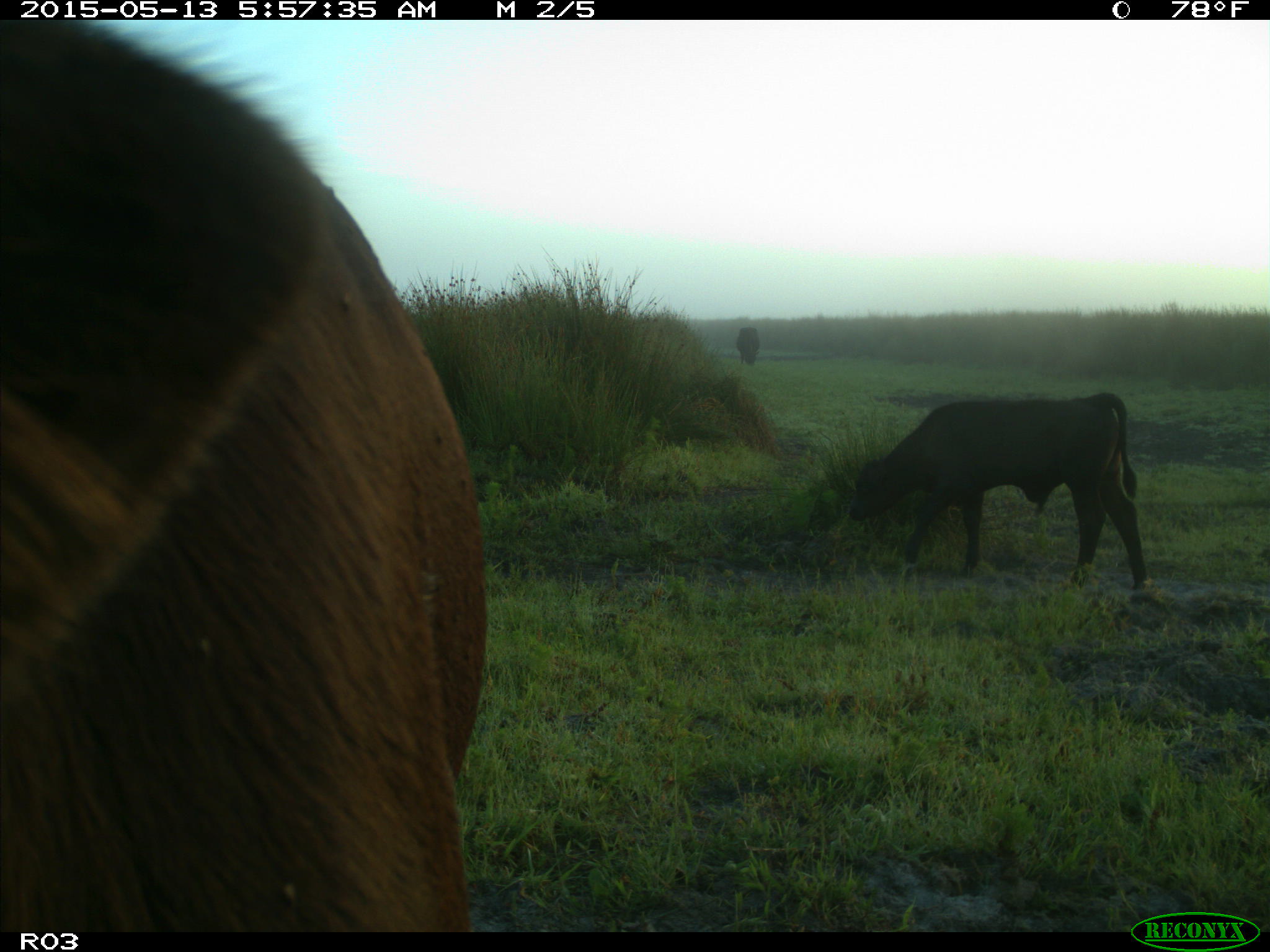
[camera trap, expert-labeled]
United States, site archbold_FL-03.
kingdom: Animalia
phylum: Chordata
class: Mammalia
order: Artiodactyla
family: Bovidae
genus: Bos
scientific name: Bos taurus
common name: domestic cow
Bos taurus (domestic cow).